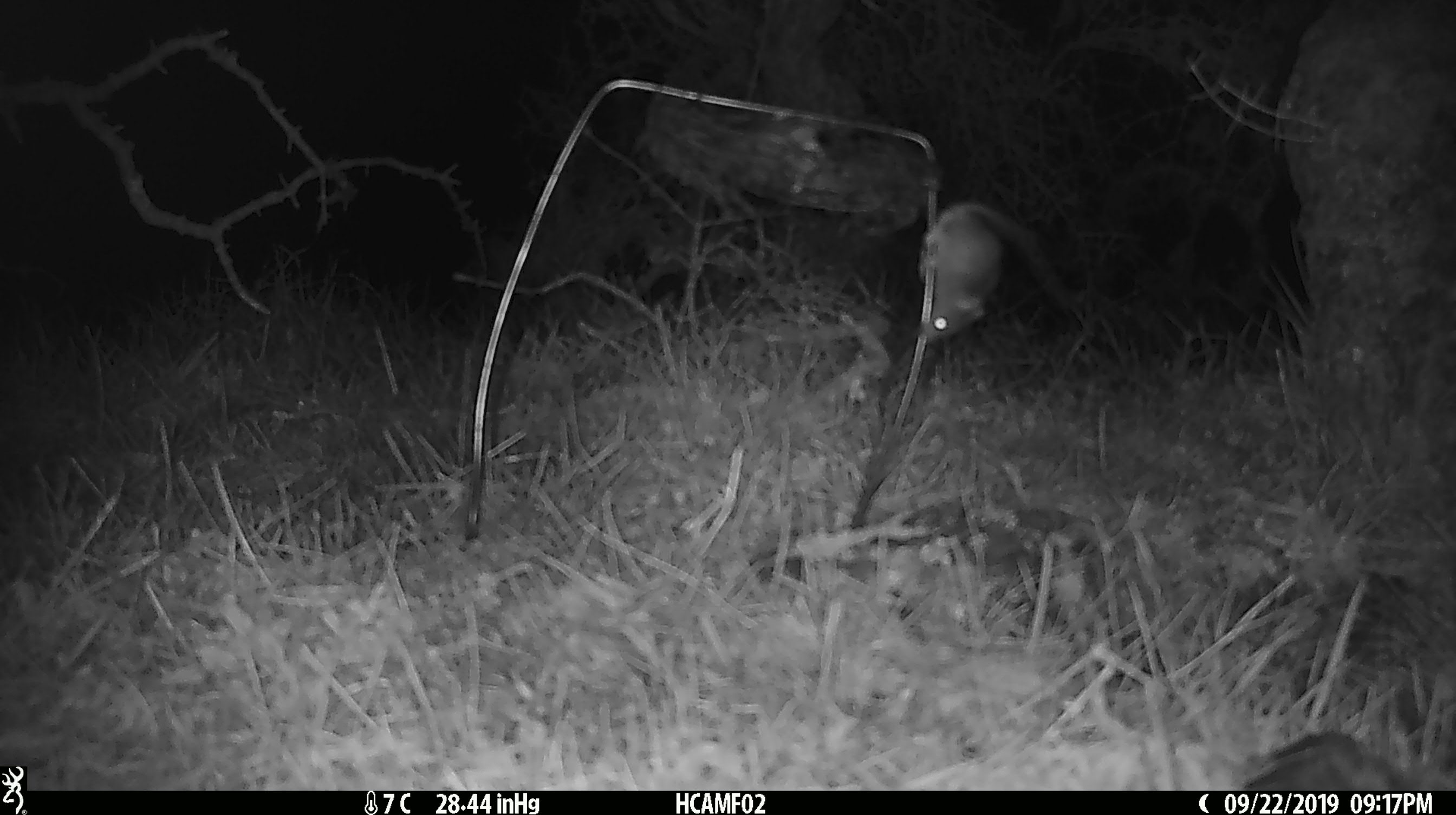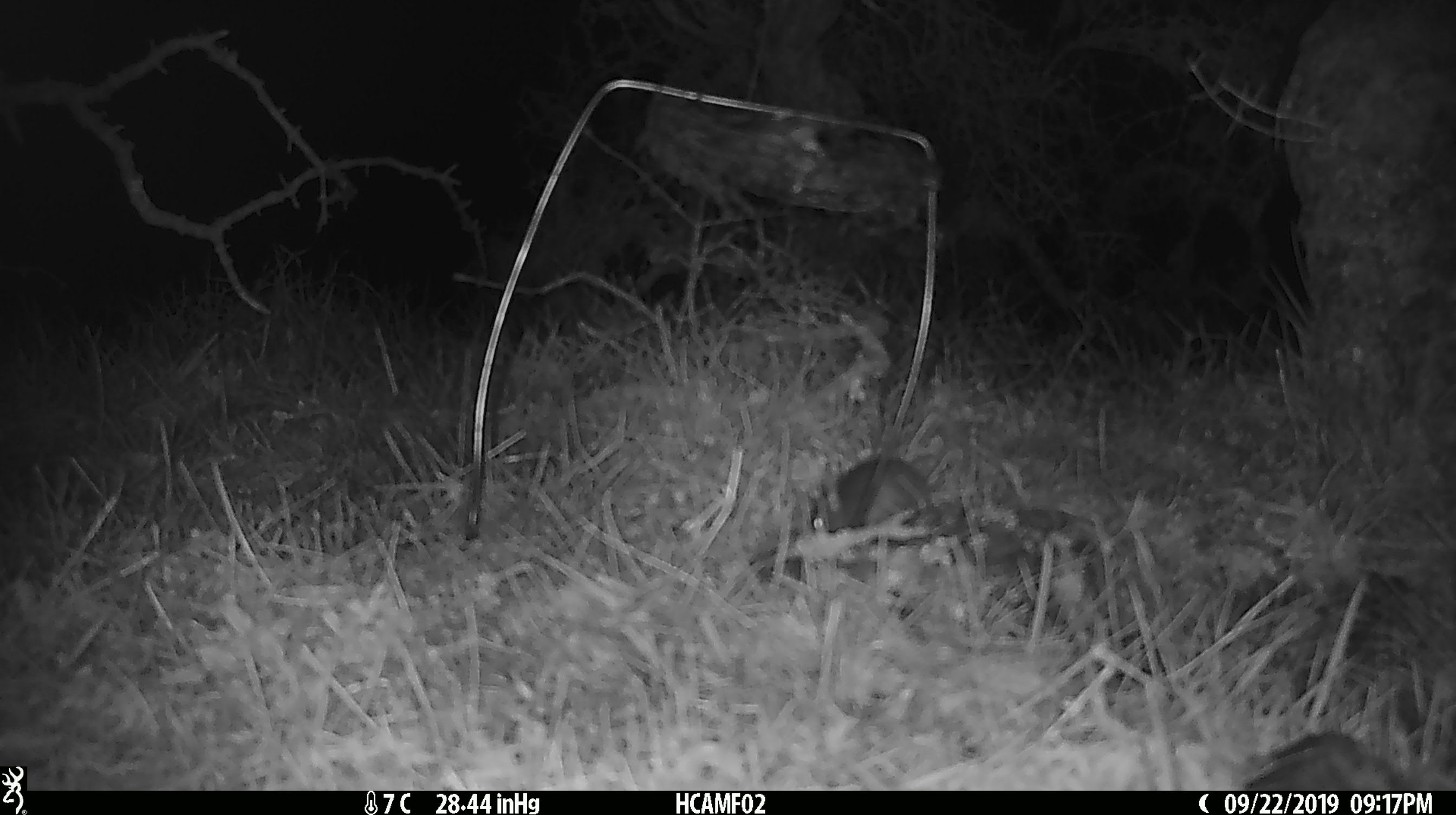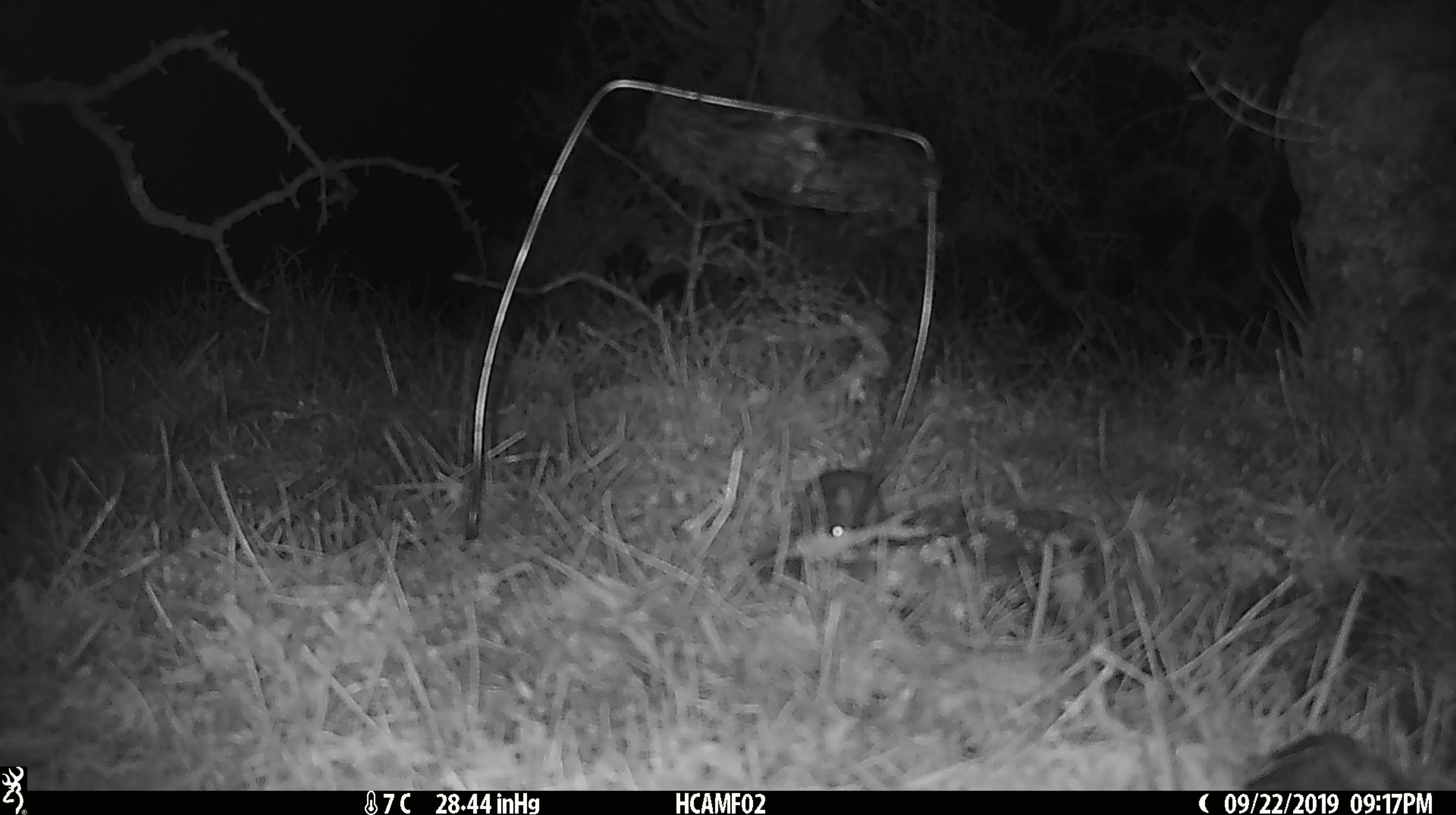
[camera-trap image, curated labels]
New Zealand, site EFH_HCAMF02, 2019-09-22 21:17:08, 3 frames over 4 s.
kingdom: Animalia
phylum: Chordata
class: Mammalia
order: Rodentia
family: Muridae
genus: Mus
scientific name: Mus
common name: mouse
Mouse (Mus).